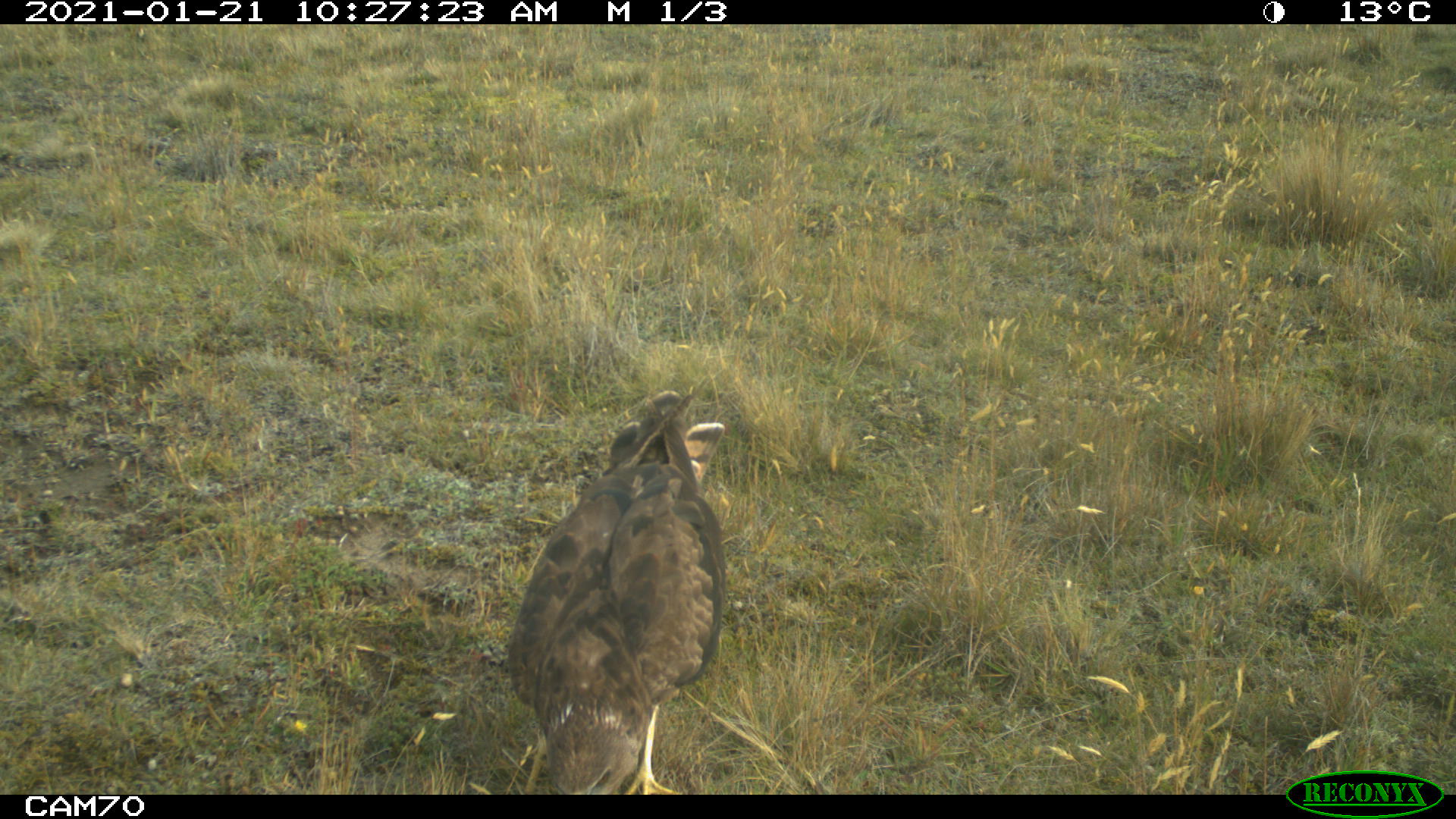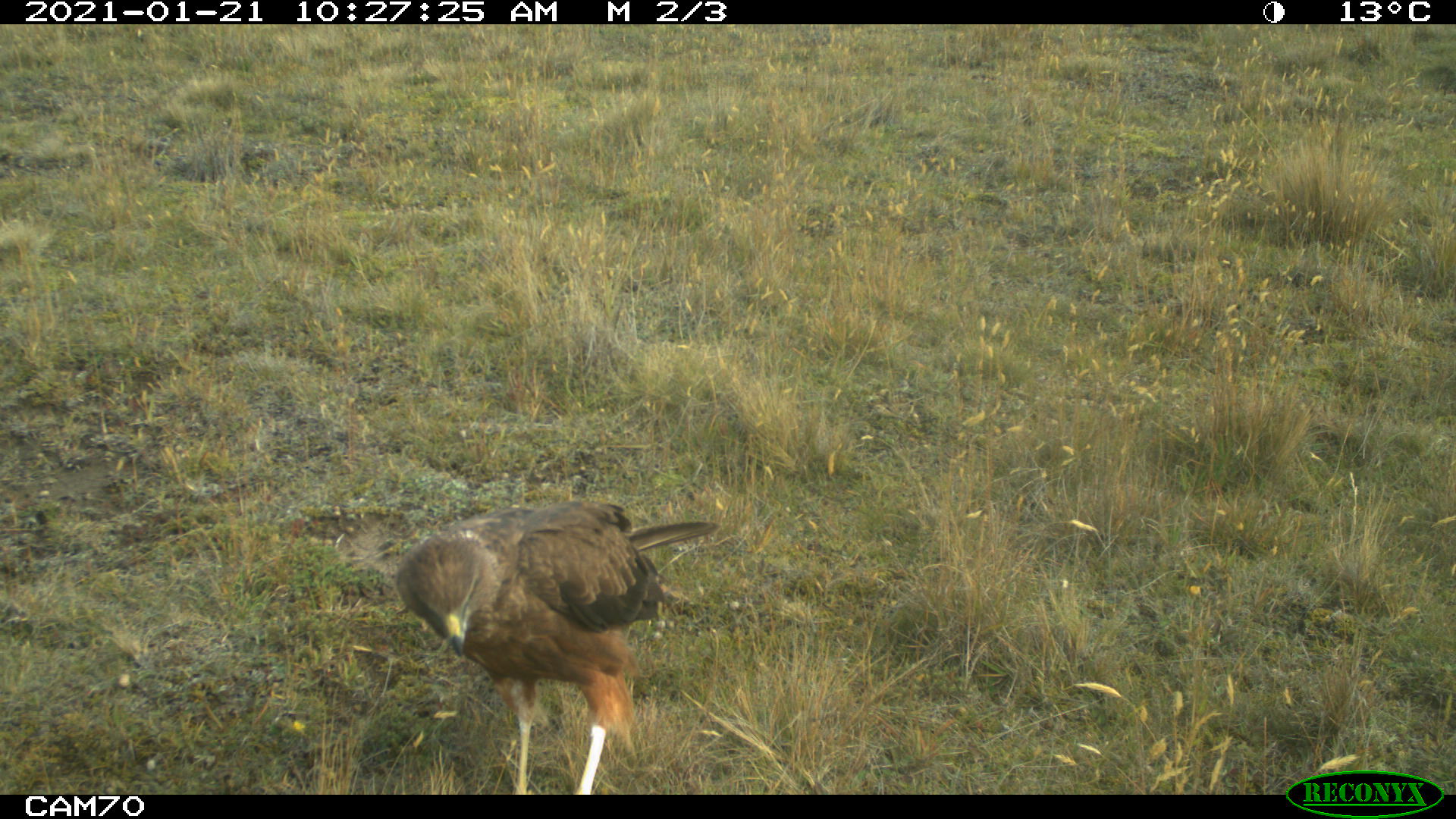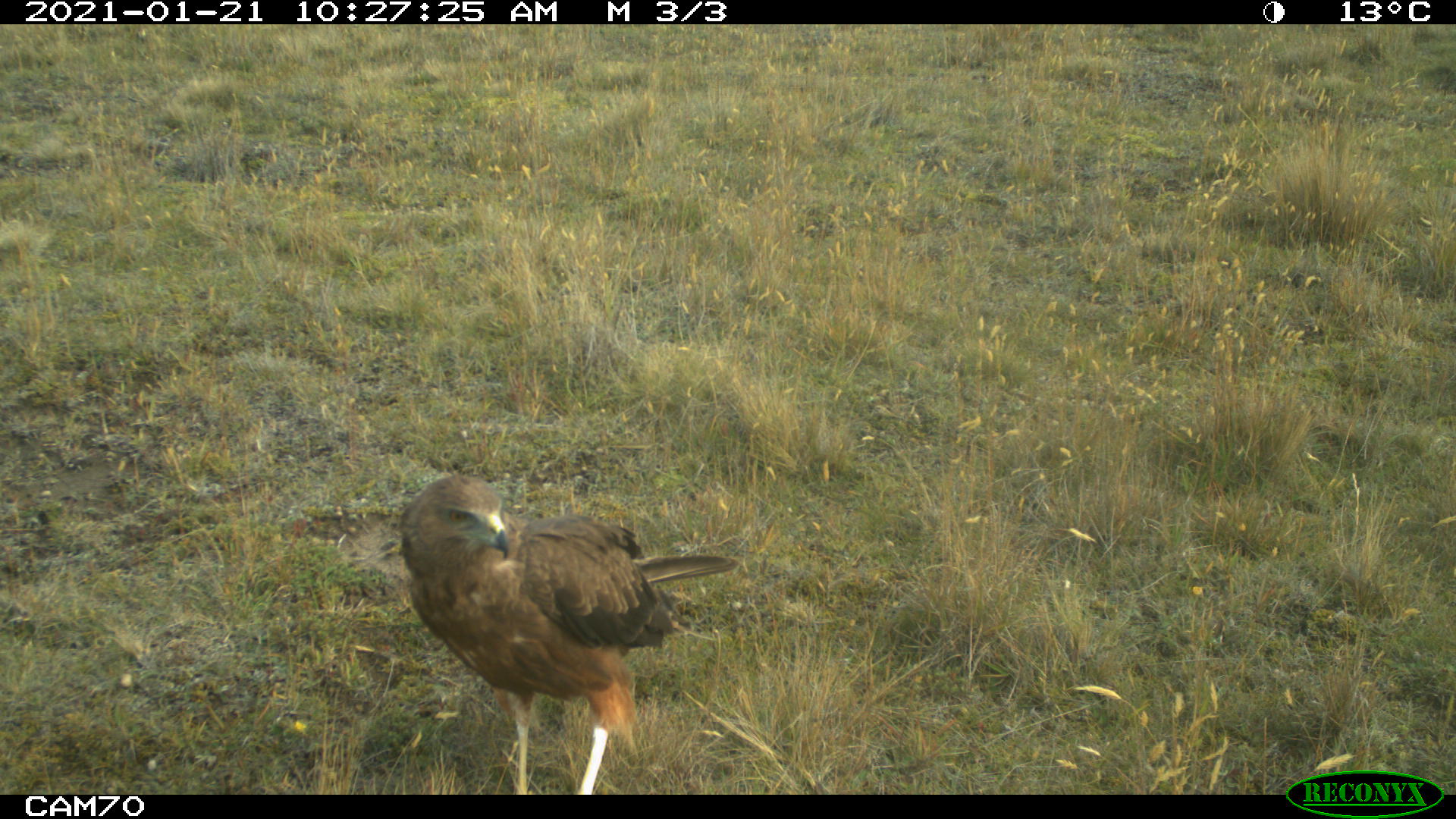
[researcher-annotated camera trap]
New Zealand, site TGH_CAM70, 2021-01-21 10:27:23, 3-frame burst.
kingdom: Animalia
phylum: Chordata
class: Aves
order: Accipitriformes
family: Accipitridae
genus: Circus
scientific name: Circus approximans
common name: swamp harrier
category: harrier